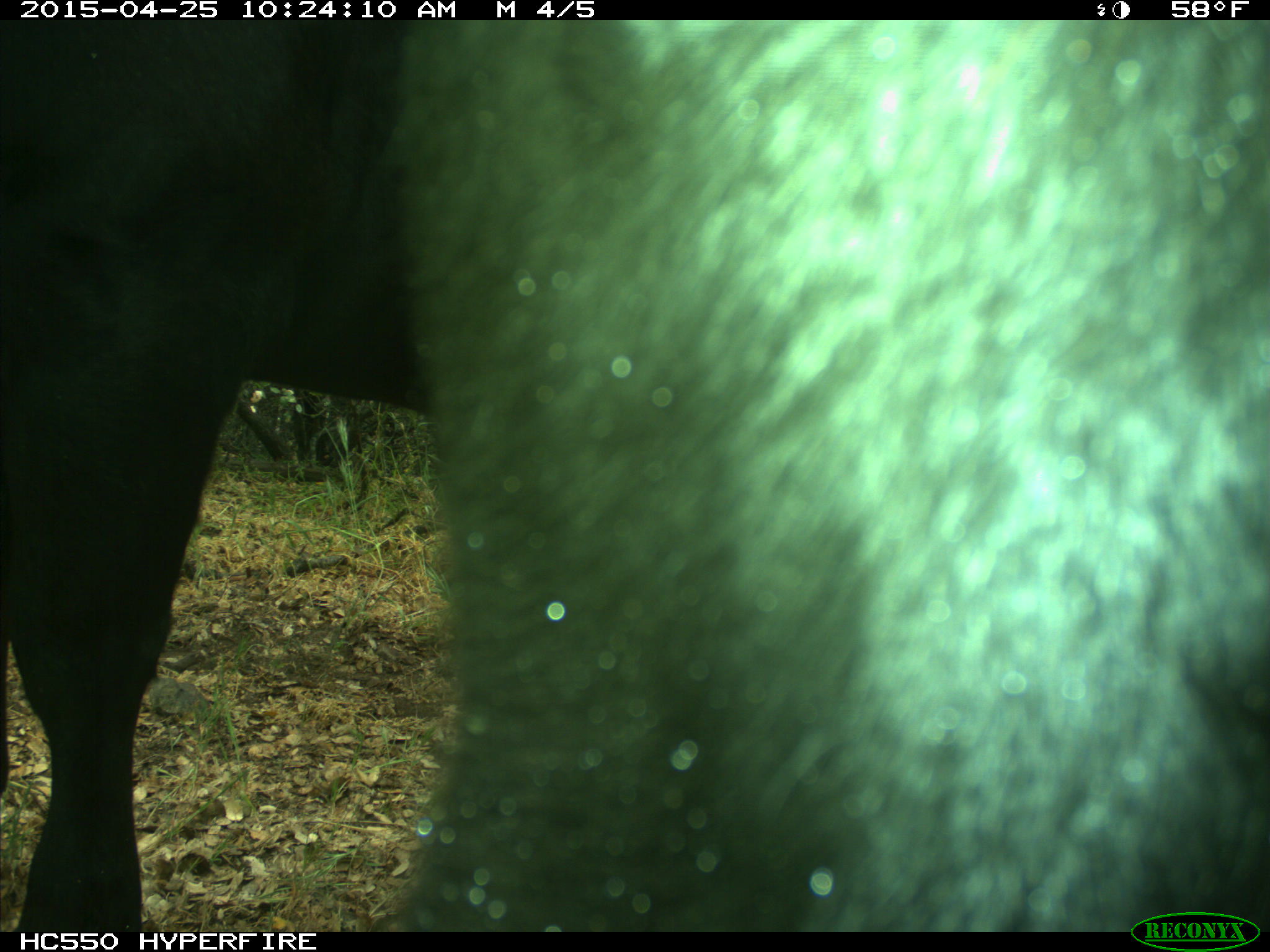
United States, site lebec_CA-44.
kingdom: Animalia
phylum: Chordata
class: Mammalia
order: Artiodactyla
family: Suidae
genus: Sus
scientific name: Sus scrofa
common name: wild boar